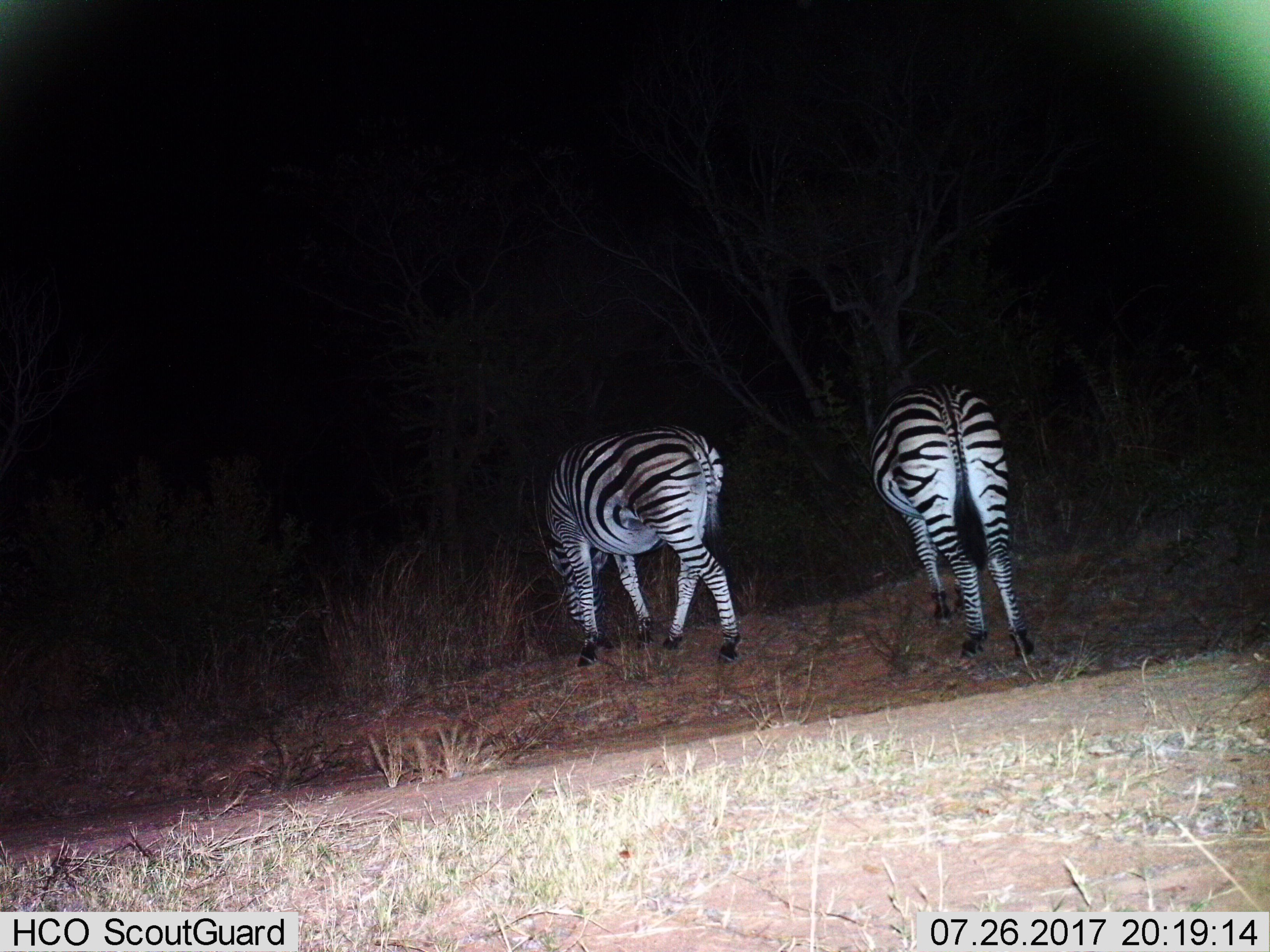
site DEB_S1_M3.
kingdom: Animalia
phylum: Chordata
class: Mammalia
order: Perissodactyla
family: Equidae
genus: Equus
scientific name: Equus quagga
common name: plains zebra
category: zebraplains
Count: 2.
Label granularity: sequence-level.